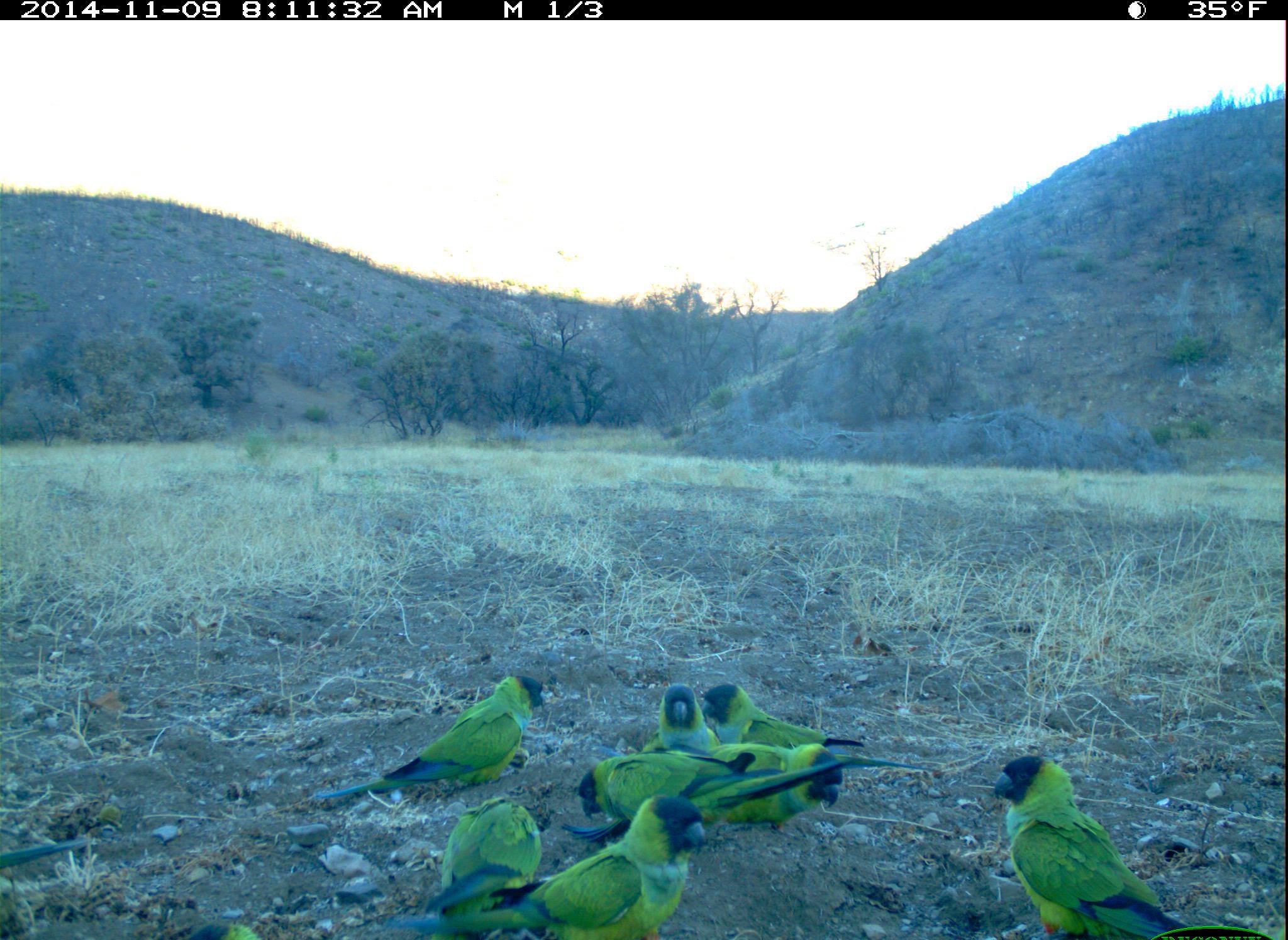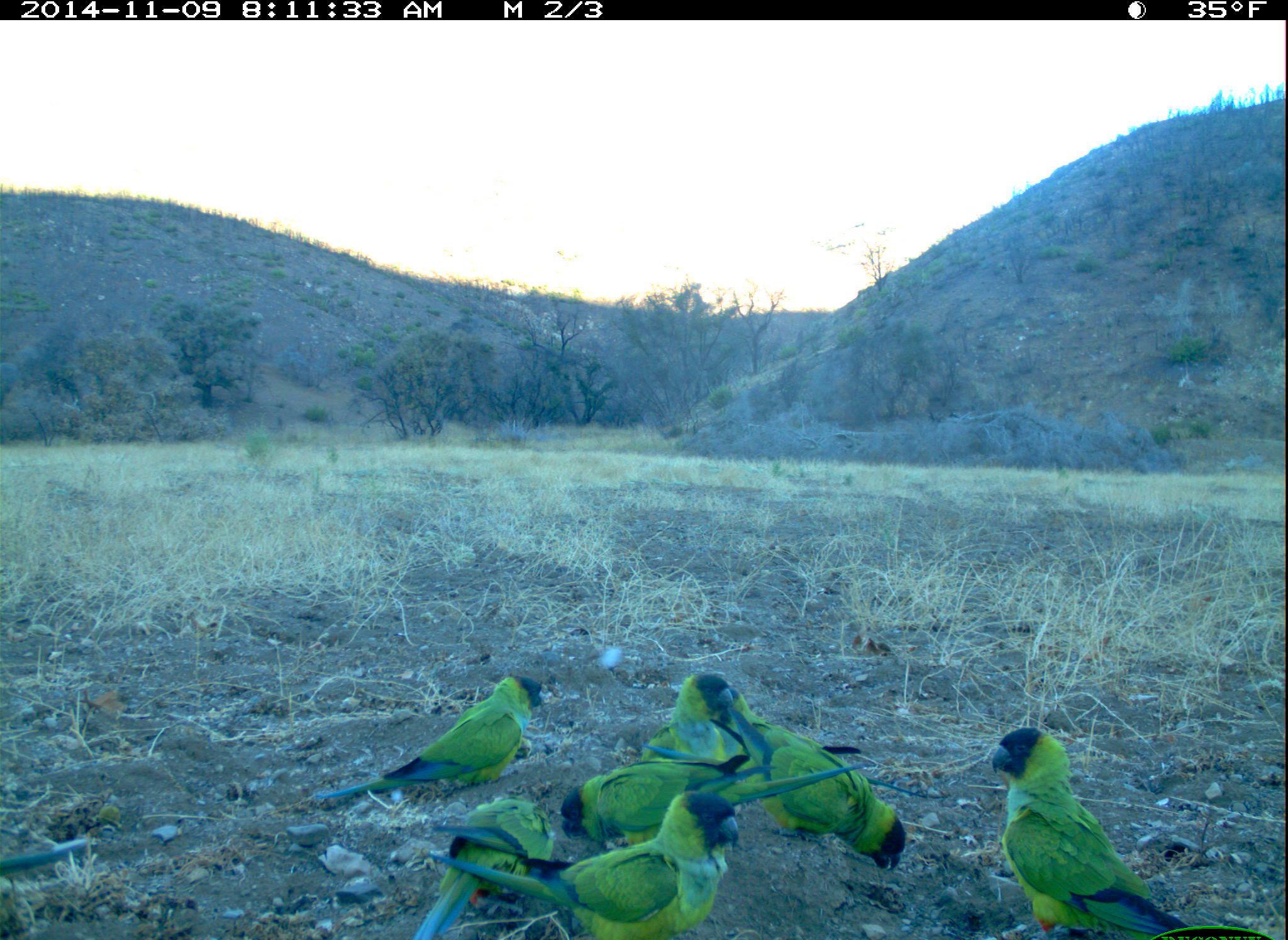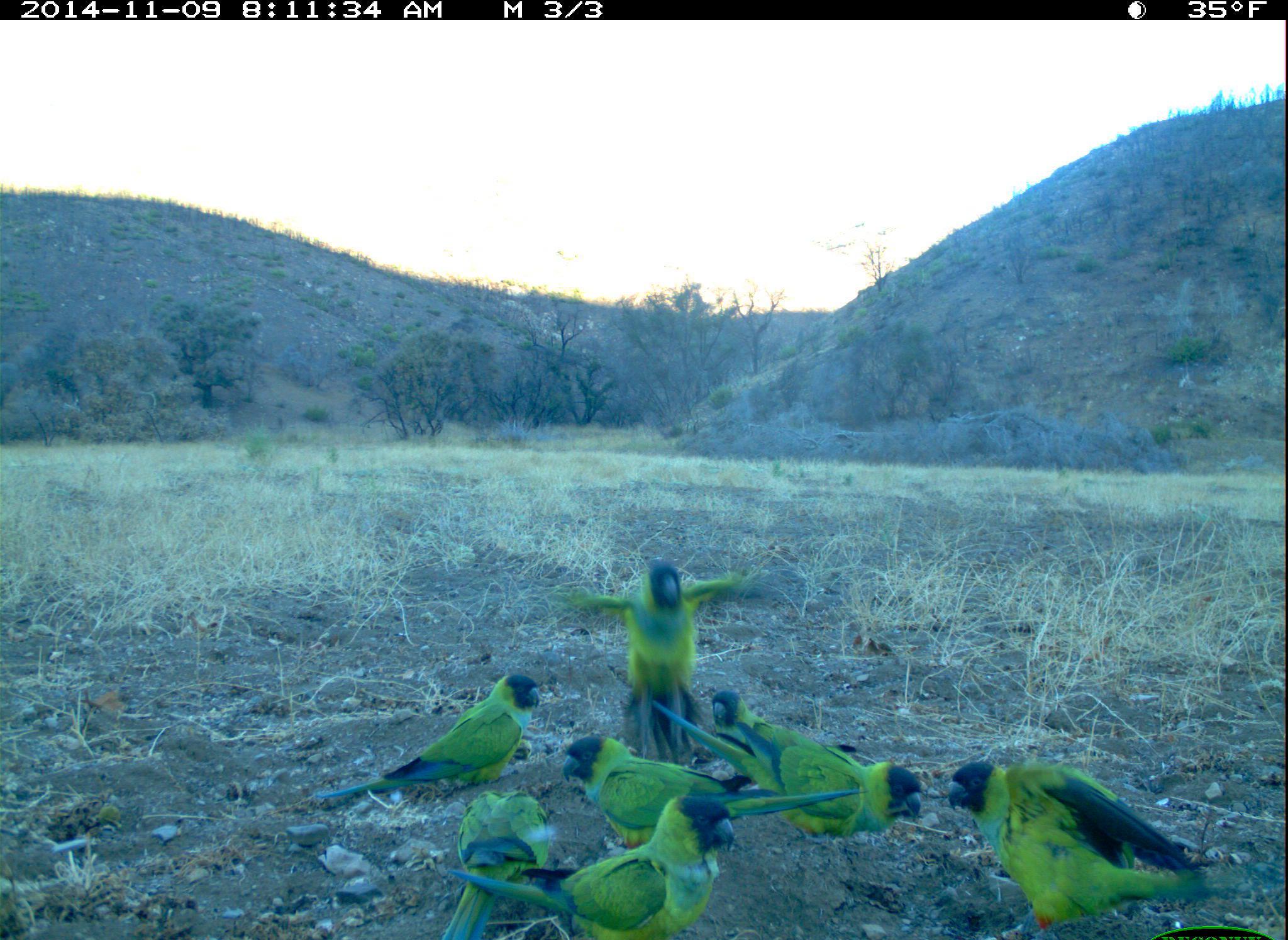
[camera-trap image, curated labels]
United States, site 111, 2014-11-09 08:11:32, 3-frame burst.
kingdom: Animalia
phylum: Chordata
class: Aves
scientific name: Aves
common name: bird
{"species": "bird (Aves)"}